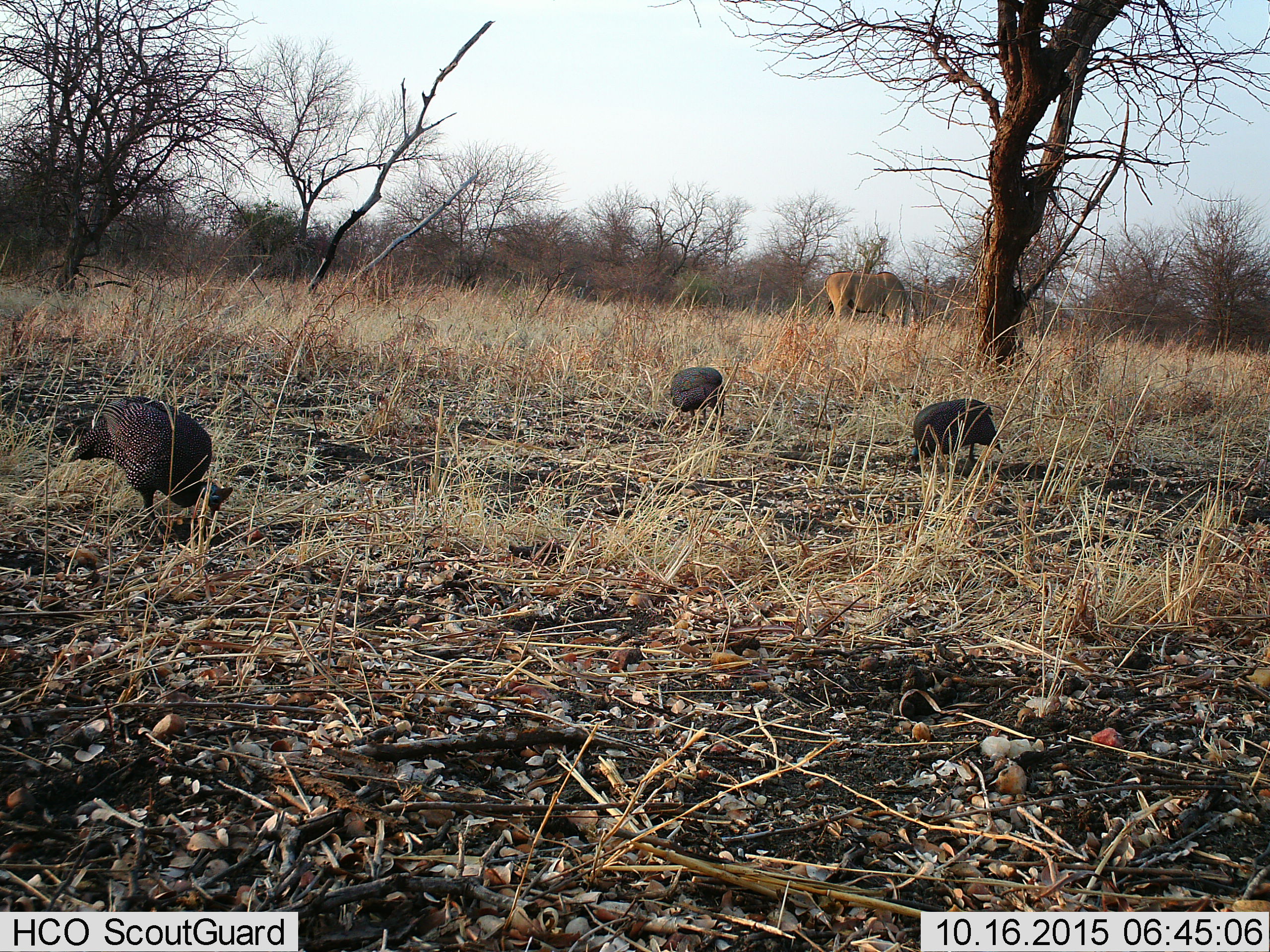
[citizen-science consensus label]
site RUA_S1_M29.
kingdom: Animalia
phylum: Chordata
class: Mammalia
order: Artiodactyla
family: Bovidae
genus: Tragelaphus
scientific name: Tragelaphus oryx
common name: eland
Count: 1.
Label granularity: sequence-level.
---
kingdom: Animalia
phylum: Chordata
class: Aves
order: Galliformes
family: Numididae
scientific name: Numididae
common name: guineafowl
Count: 3.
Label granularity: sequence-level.